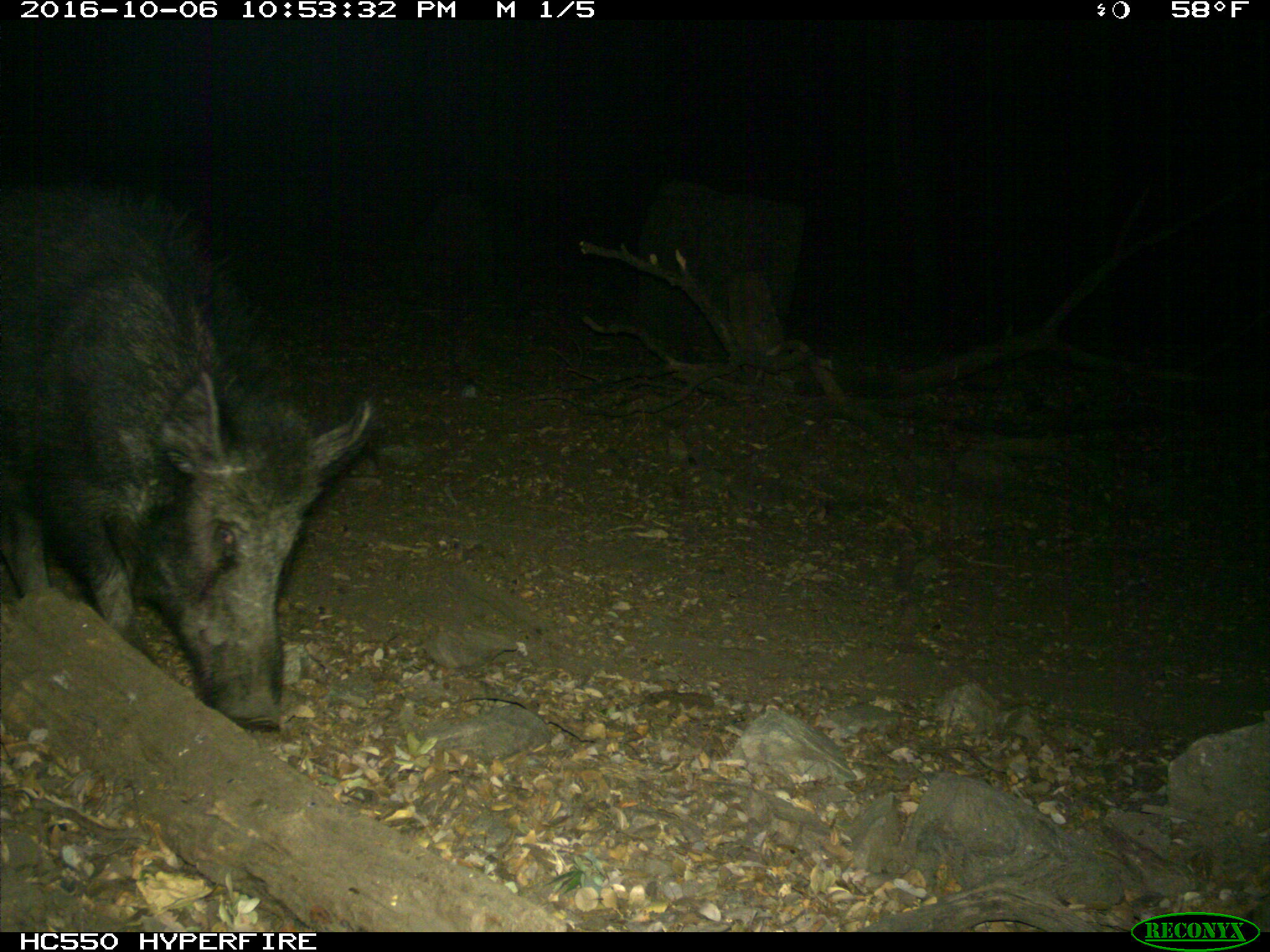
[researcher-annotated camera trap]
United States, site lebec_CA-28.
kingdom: Animalia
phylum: Chordata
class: Mammalia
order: Artiodactyla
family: Suidae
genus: Sus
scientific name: Sus scrofa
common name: wild boar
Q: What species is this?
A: Sus scrofa (wild boar).